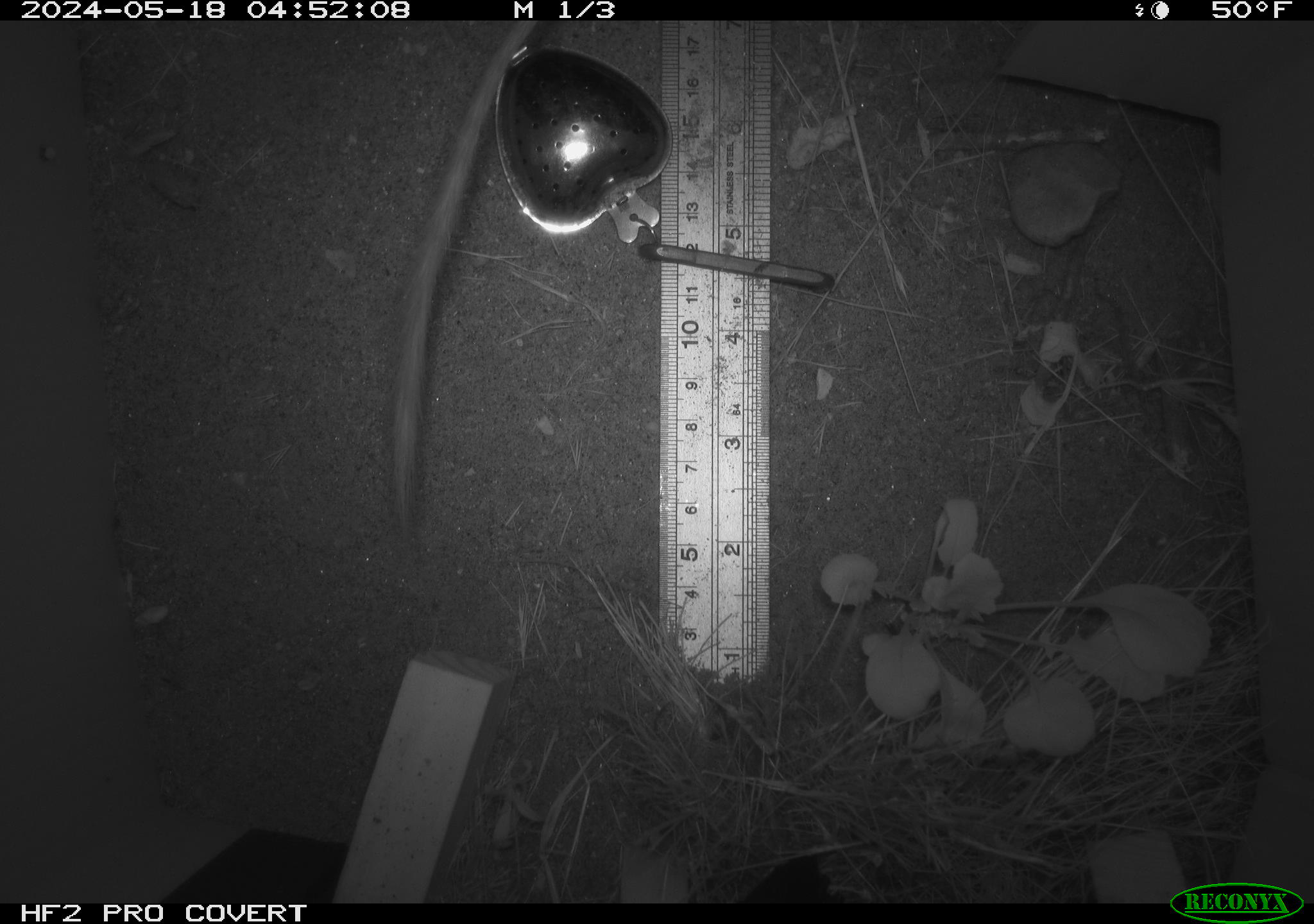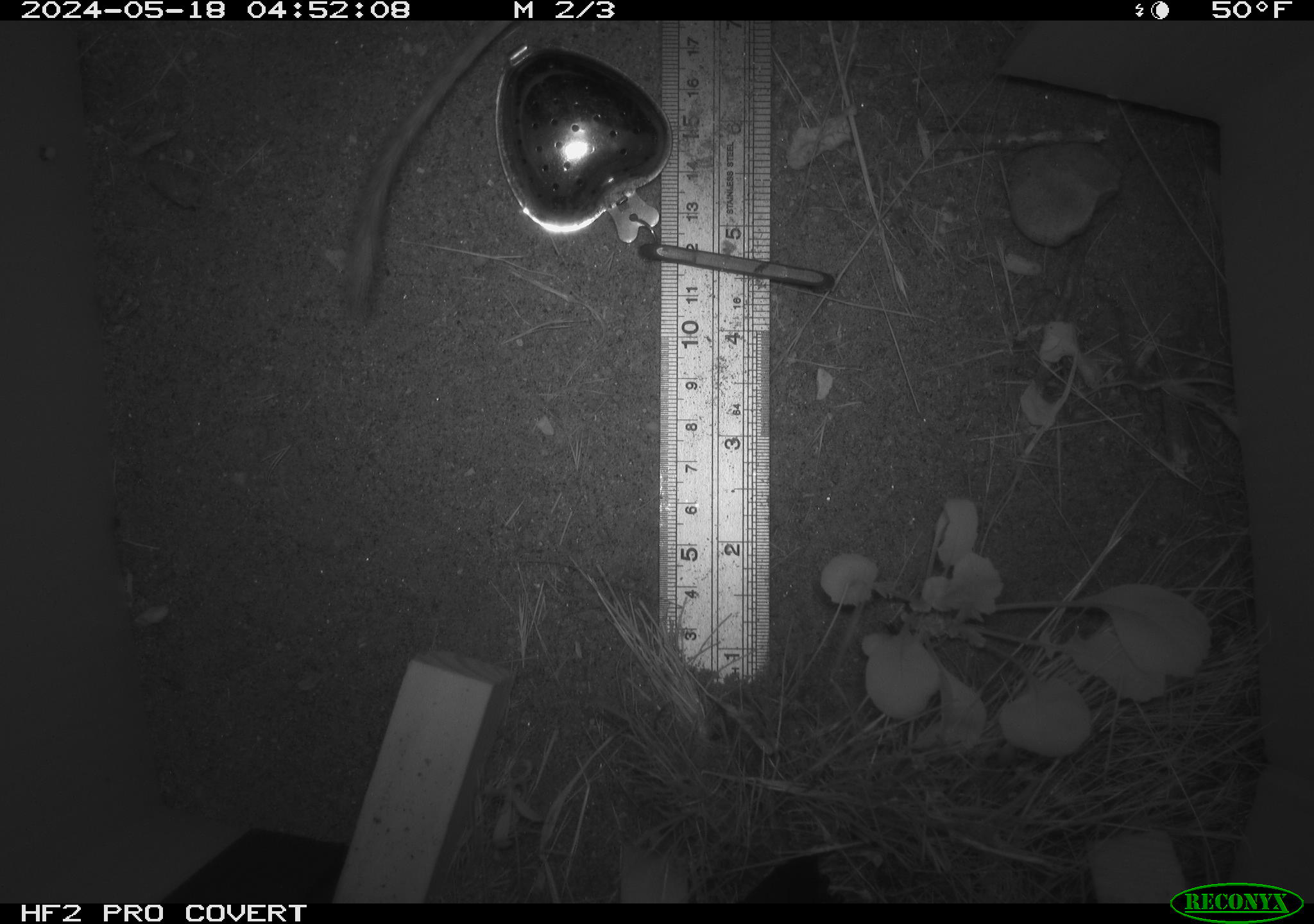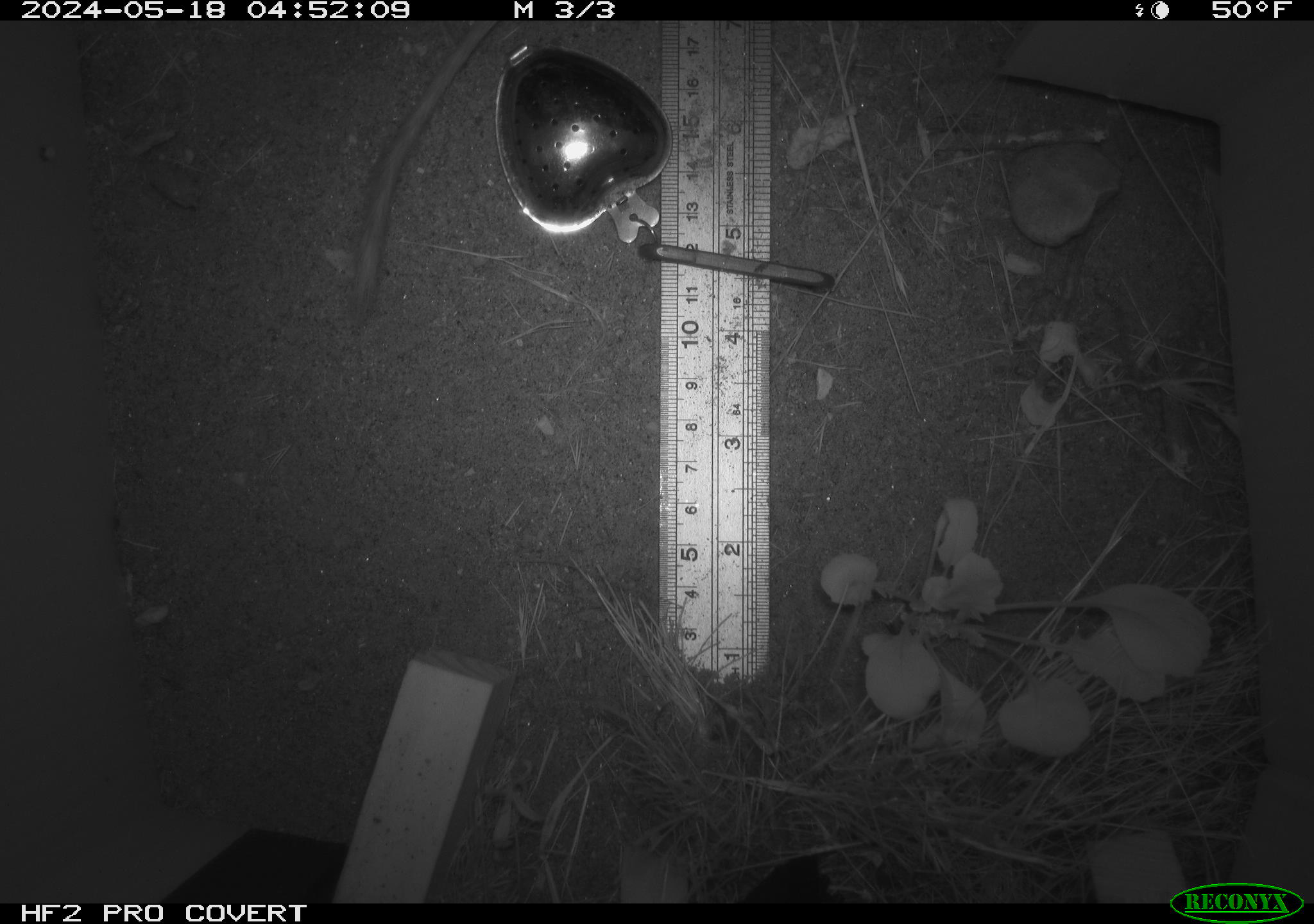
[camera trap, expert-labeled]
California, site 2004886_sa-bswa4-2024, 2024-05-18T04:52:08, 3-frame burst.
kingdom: Animalia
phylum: Chordata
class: Mammalia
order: Rodentia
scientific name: Rodentia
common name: rodent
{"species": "rodent (Rodentia)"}